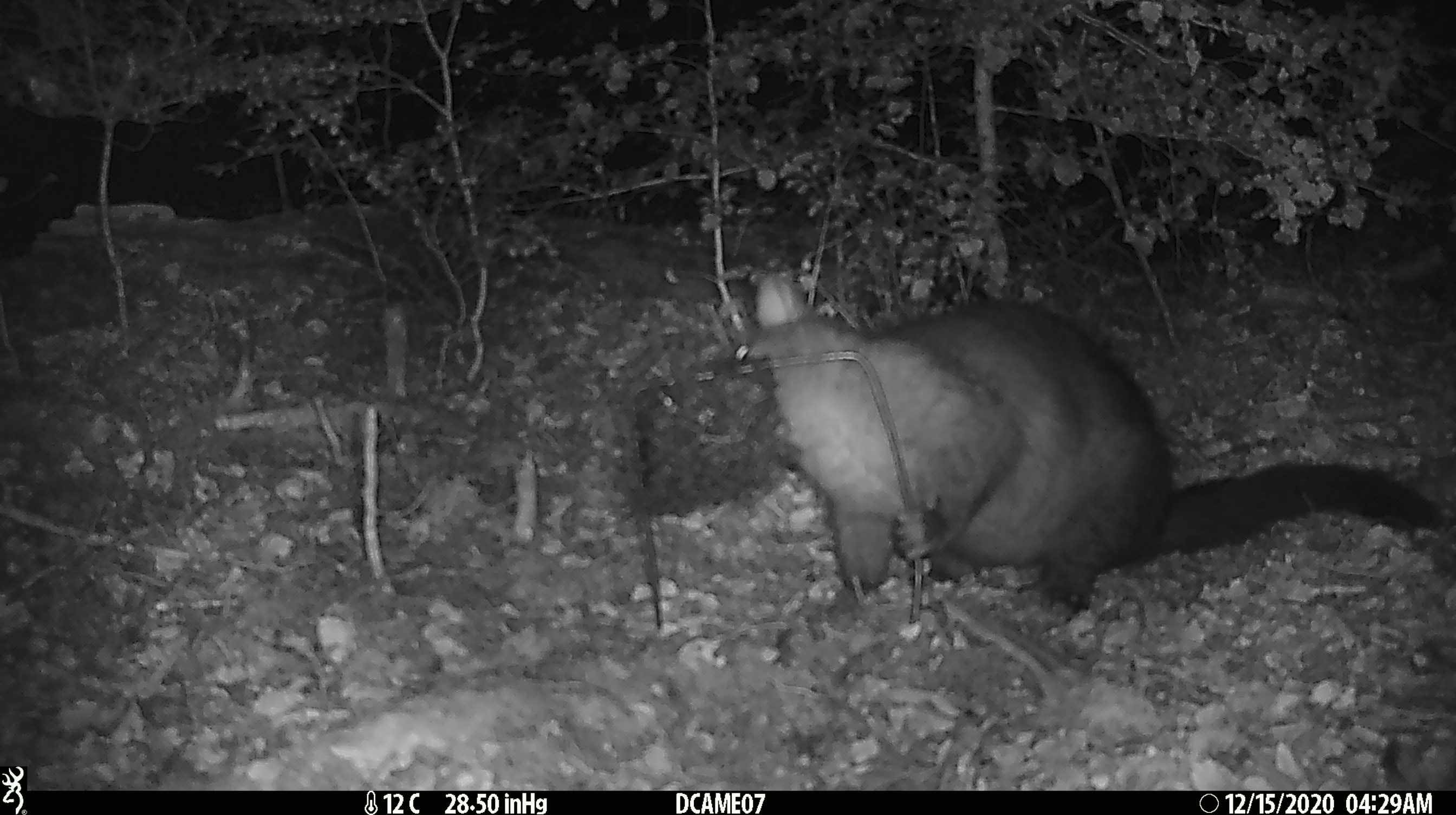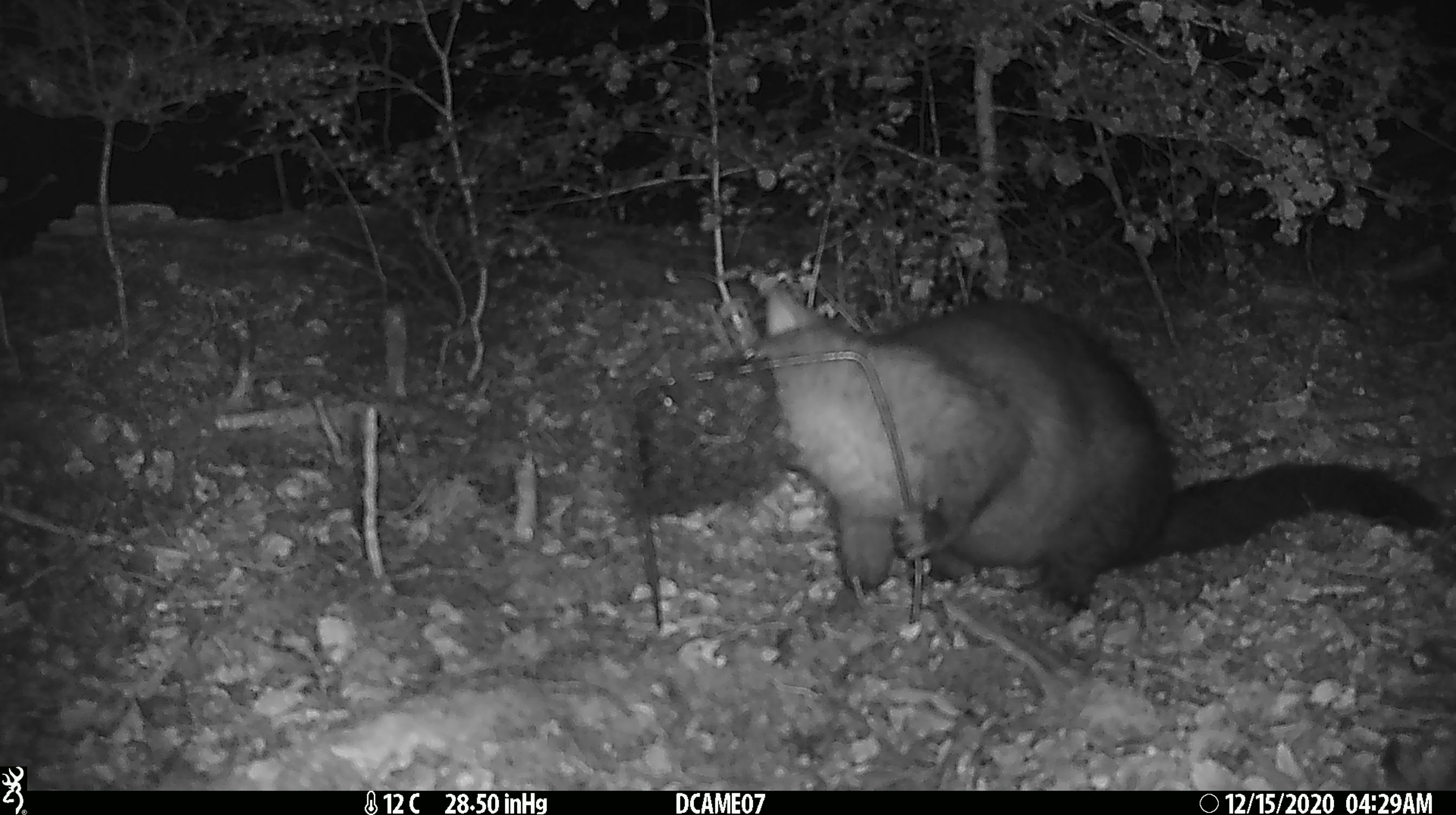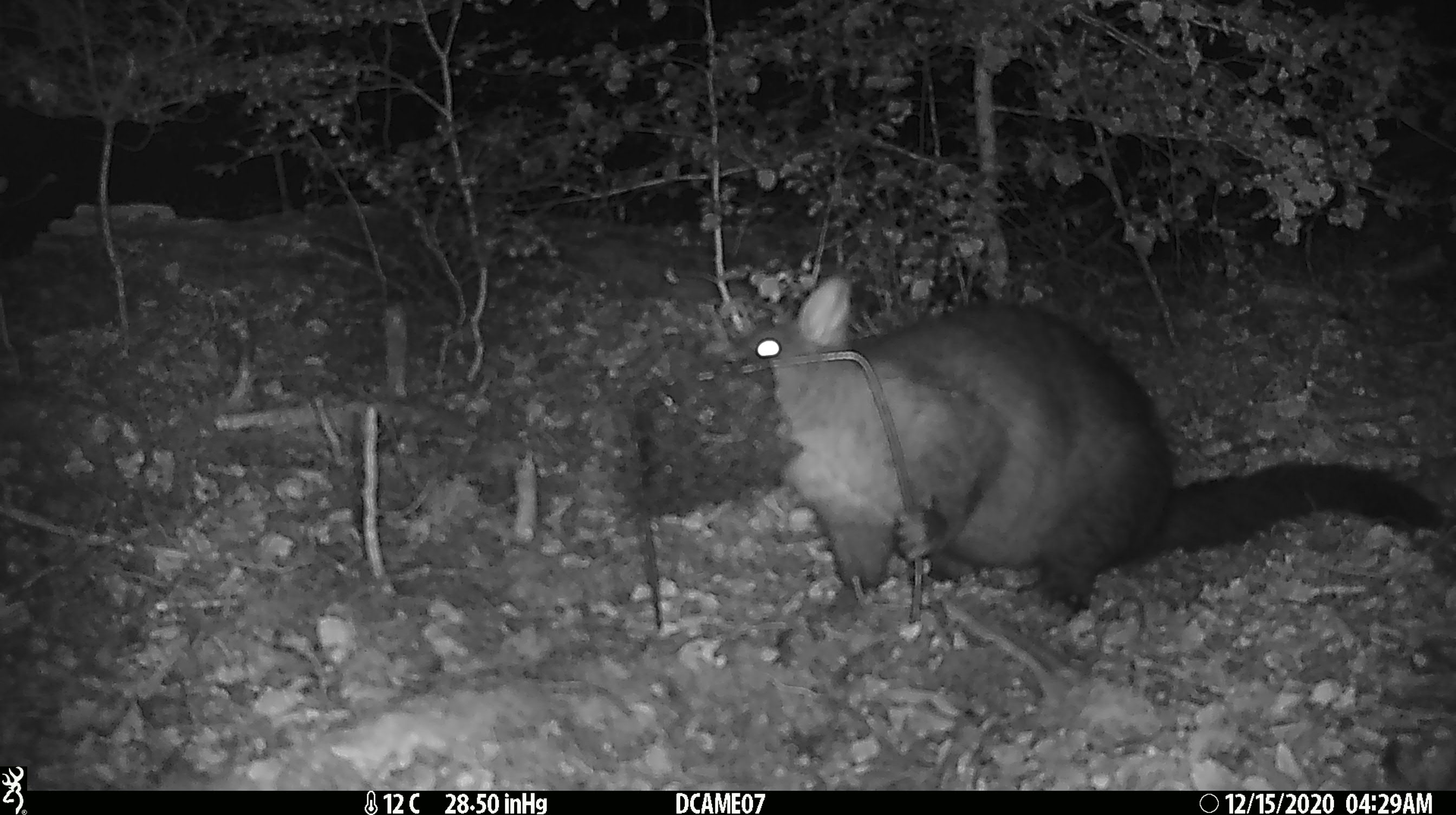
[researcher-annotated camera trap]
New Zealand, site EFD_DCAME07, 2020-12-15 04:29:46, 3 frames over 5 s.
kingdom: Animalia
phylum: Chordata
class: Mammalia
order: Diprotodontia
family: Phalangeridae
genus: Trichosurus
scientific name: Trichosurus vulpecula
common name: common brushtail possum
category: possum